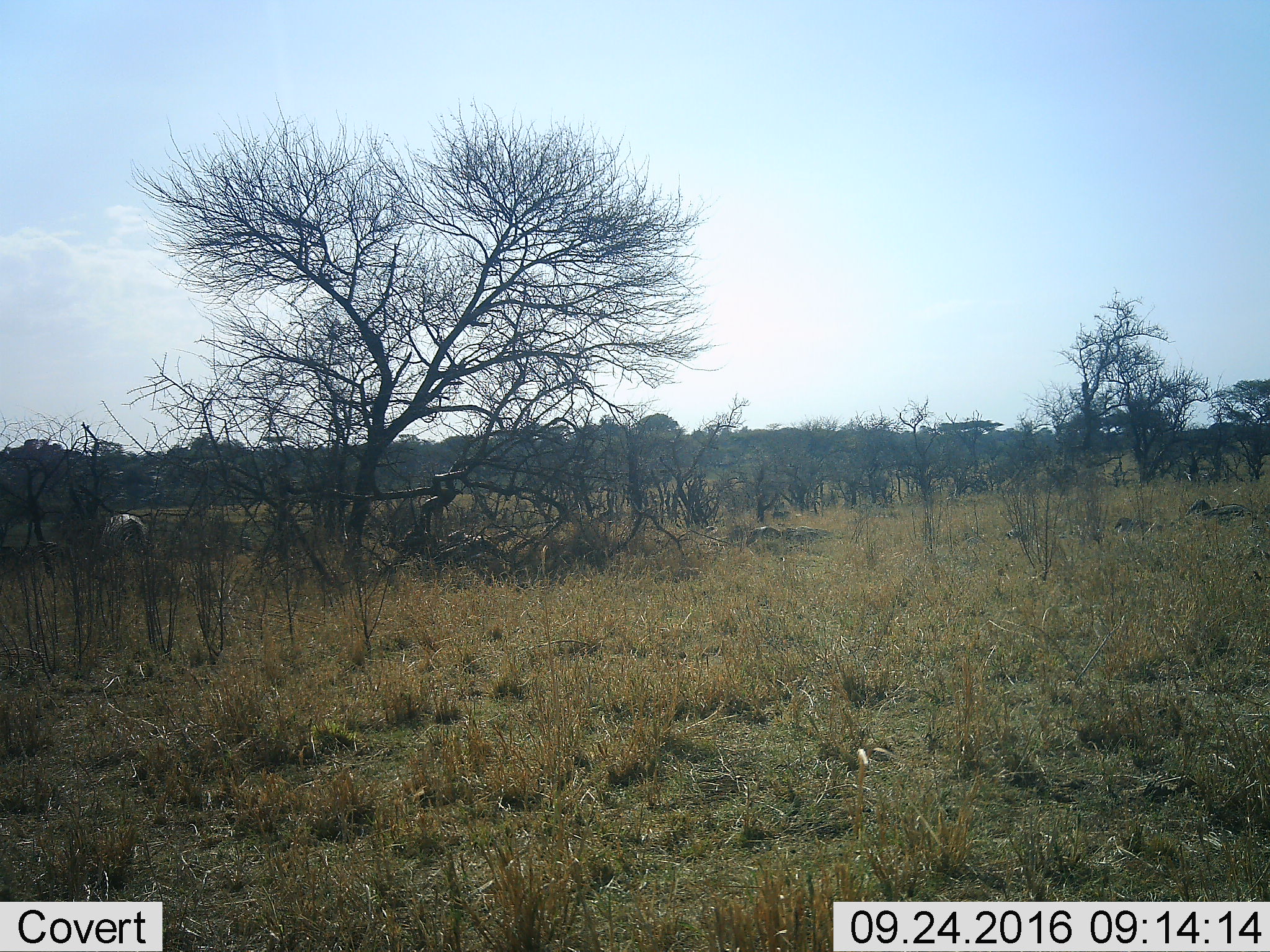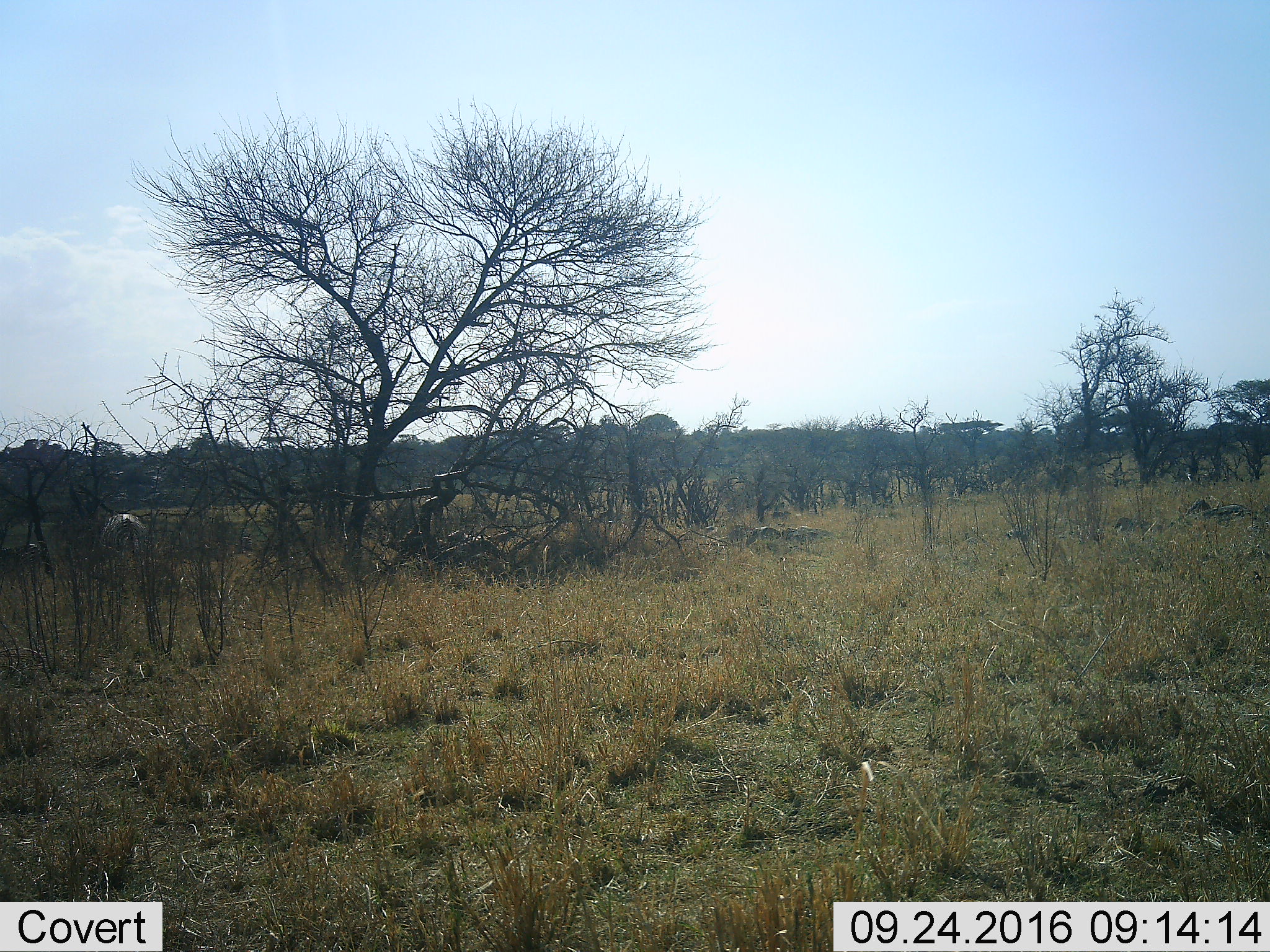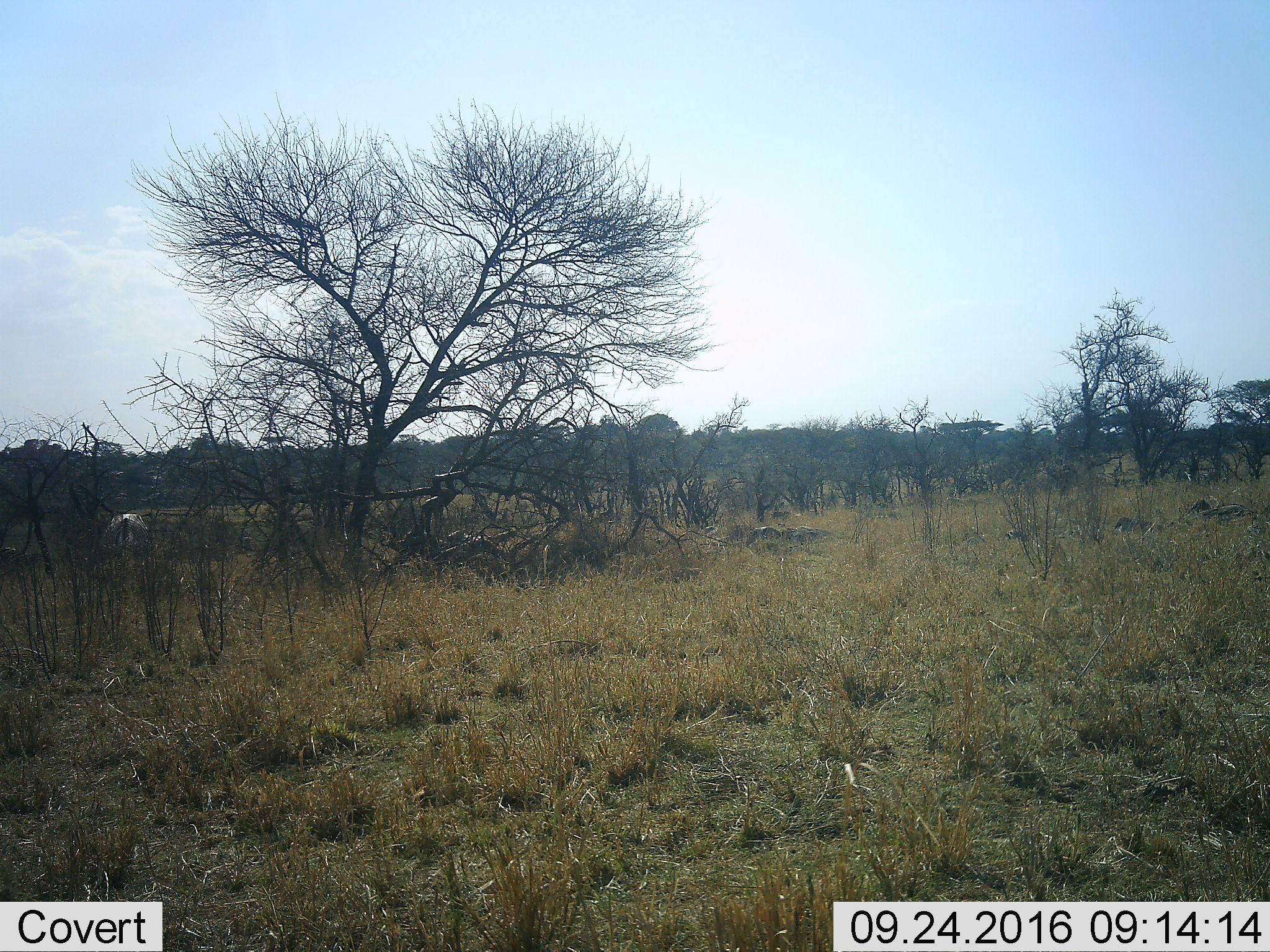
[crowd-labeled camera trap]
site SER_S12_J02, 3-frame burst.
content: unidentified animal